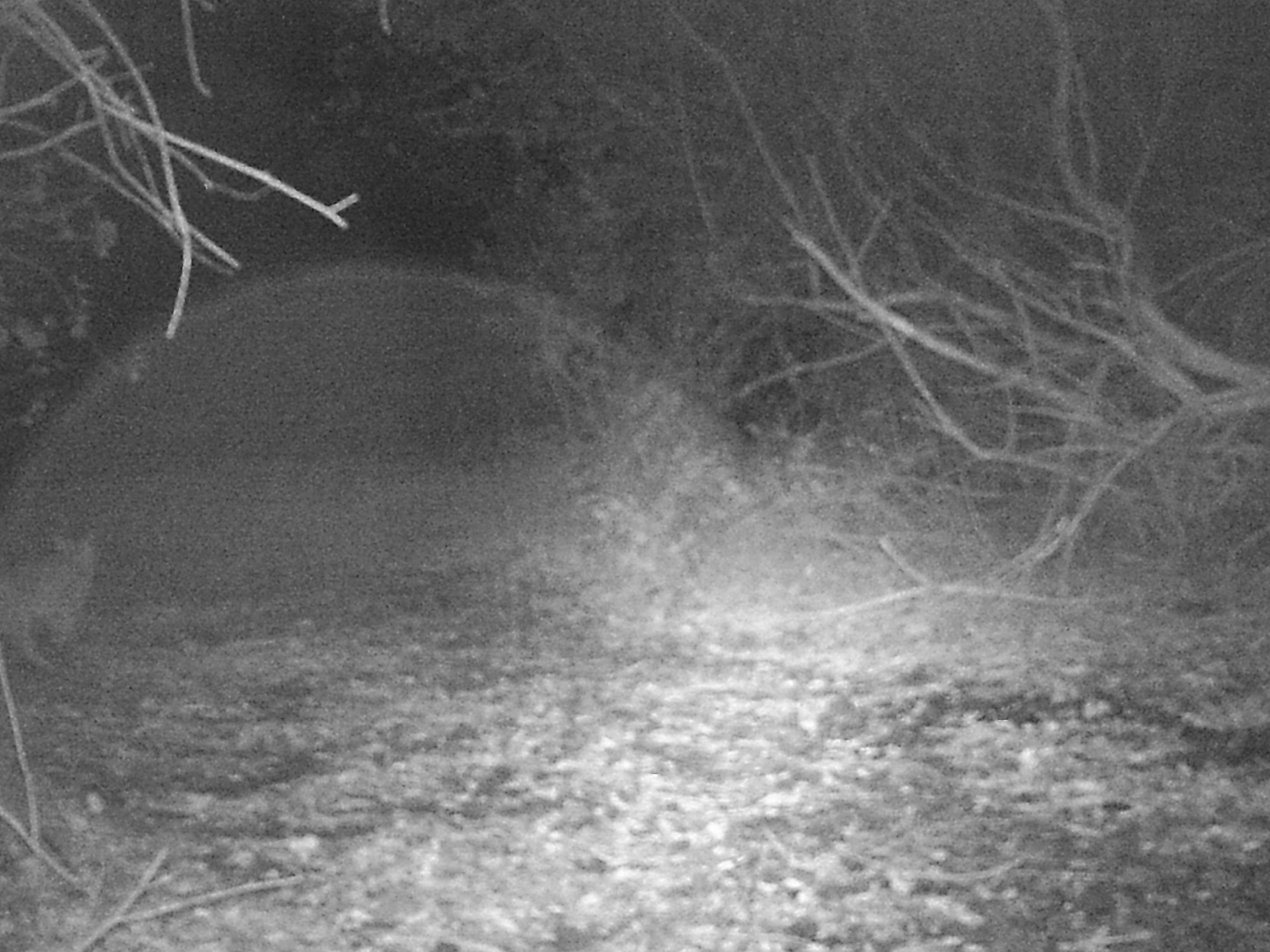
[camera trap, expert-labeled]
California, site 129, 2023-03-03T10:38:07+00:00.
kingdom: Animalia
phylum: Chordata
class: Mammalia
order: Carnivora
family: Felidae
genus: Lynx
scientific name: Lynx rufus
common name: bobcat